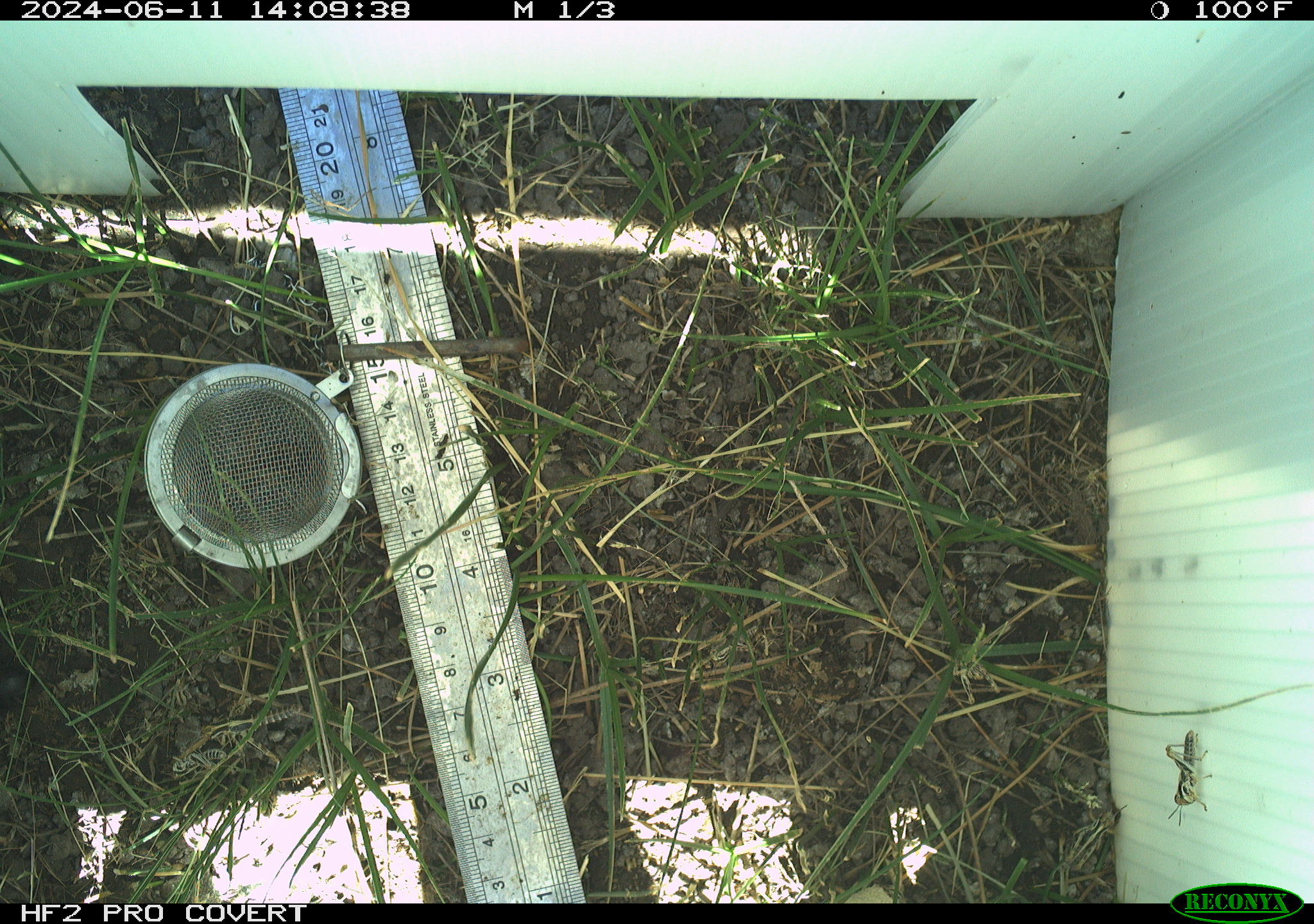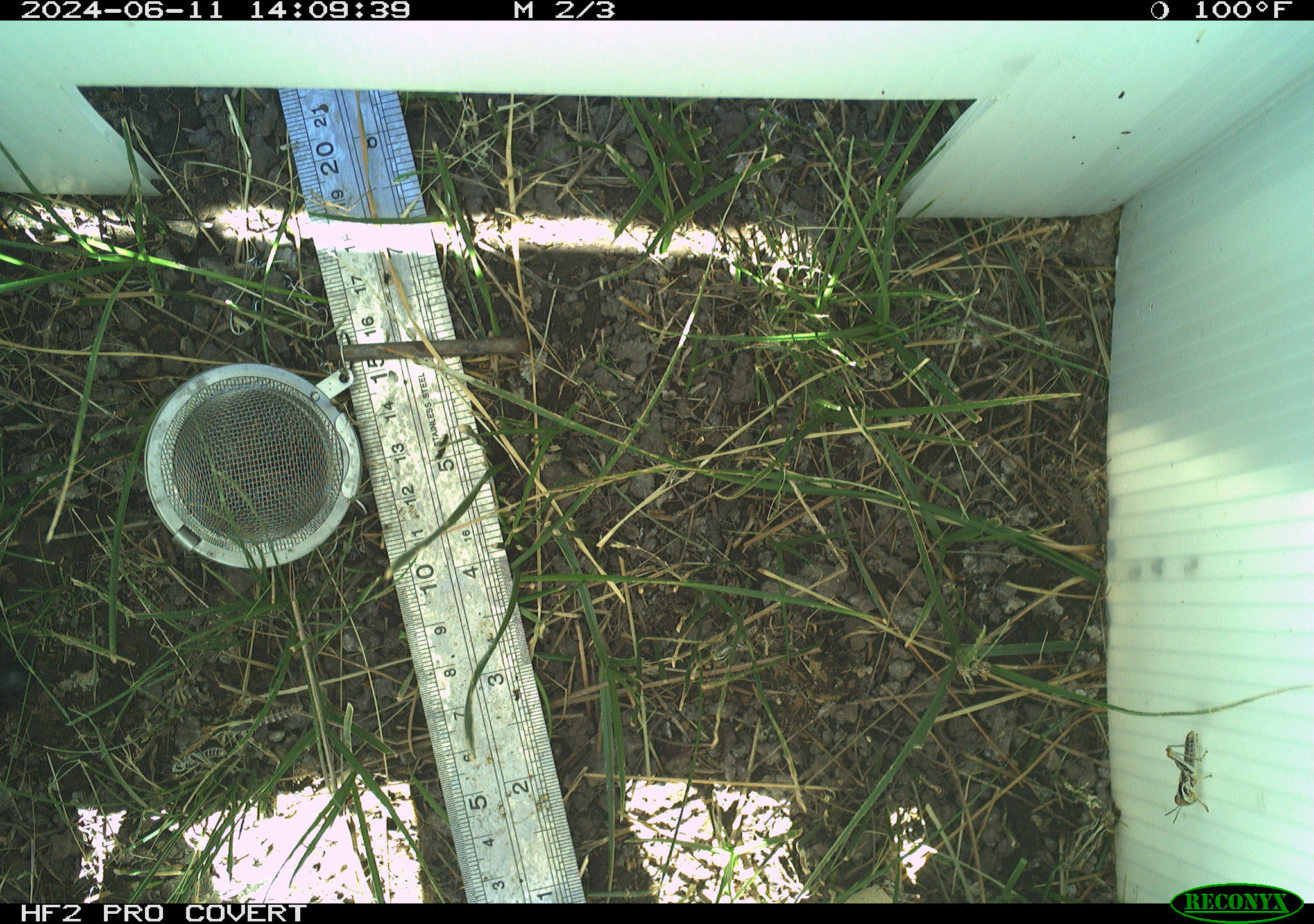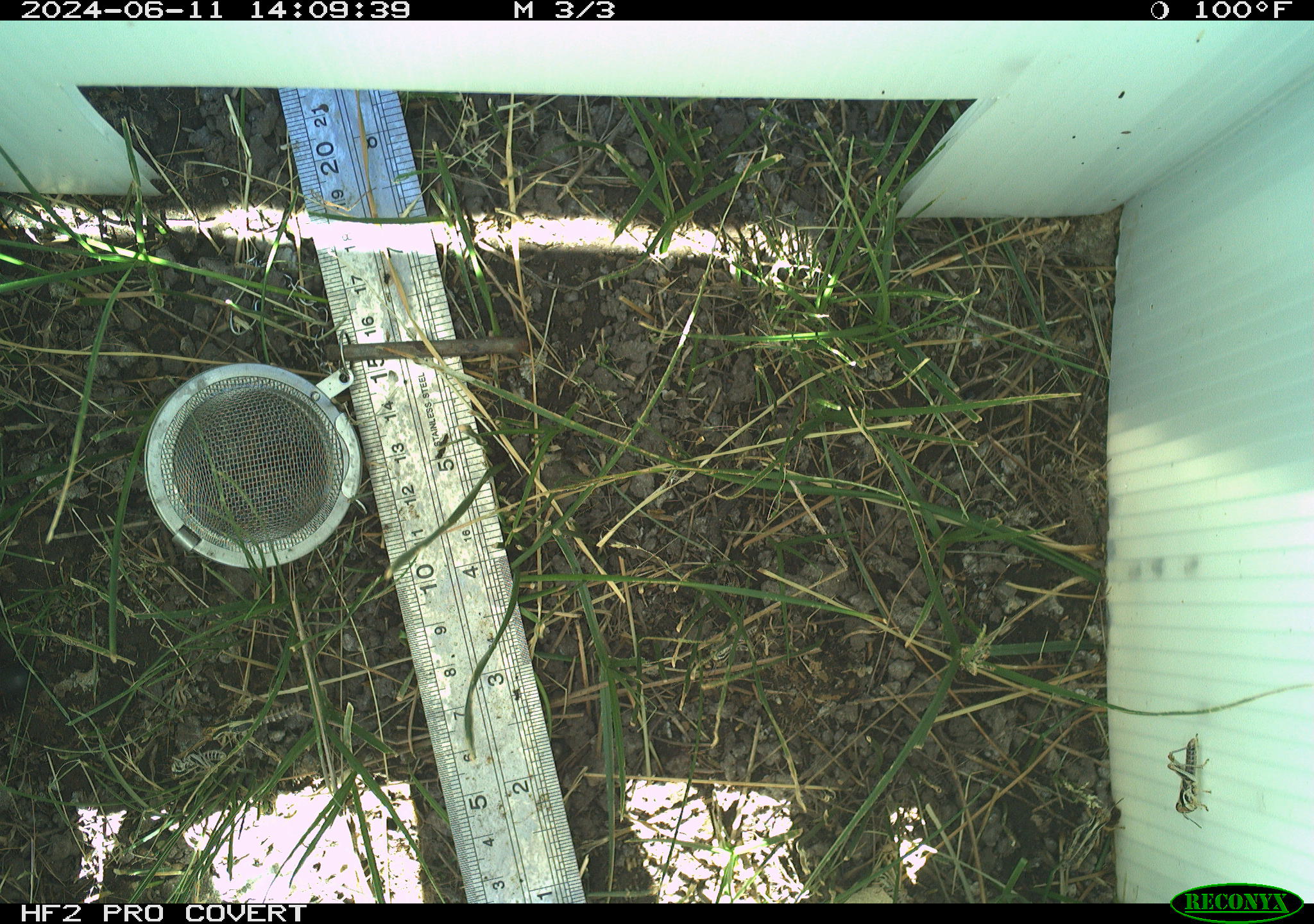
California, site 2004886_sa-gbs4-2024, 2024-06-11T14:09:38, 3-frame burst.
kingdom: Animalia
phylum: Arthropoda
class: Insecta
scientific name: Insecta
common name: insect